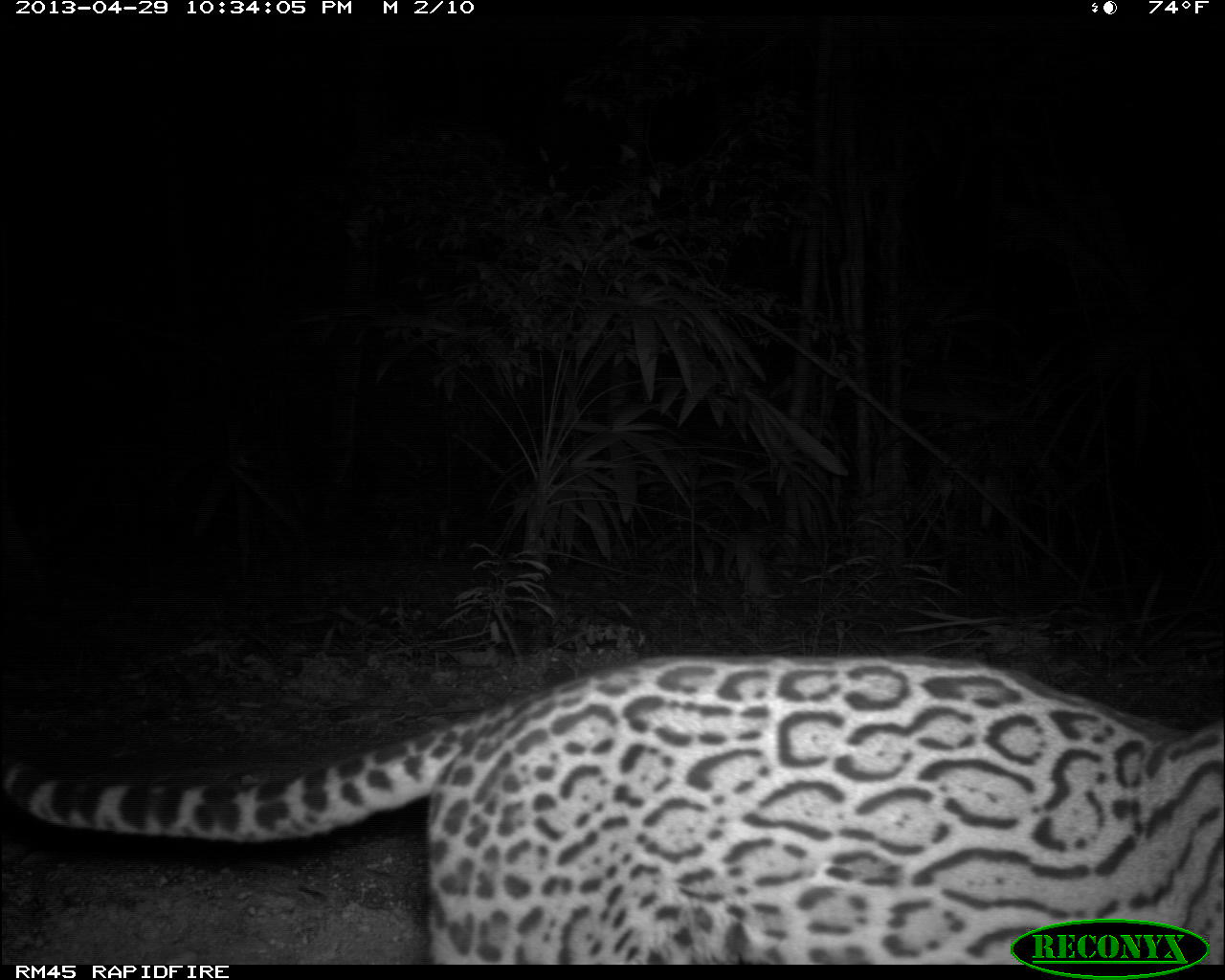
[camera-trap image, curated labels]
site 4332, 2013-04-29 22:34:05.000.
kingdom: Animalia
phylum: Chordata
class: Mammalia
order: Carnivora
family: Felidae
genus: Leopardus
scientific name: Leopardus pardalis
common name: ocelot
Leopardus pardalis (ocelot), count 1.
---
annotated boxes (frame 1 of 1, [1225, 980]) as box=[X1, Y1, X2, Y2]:
leopardus pardalis: box=[3, 650, 1222, 963]